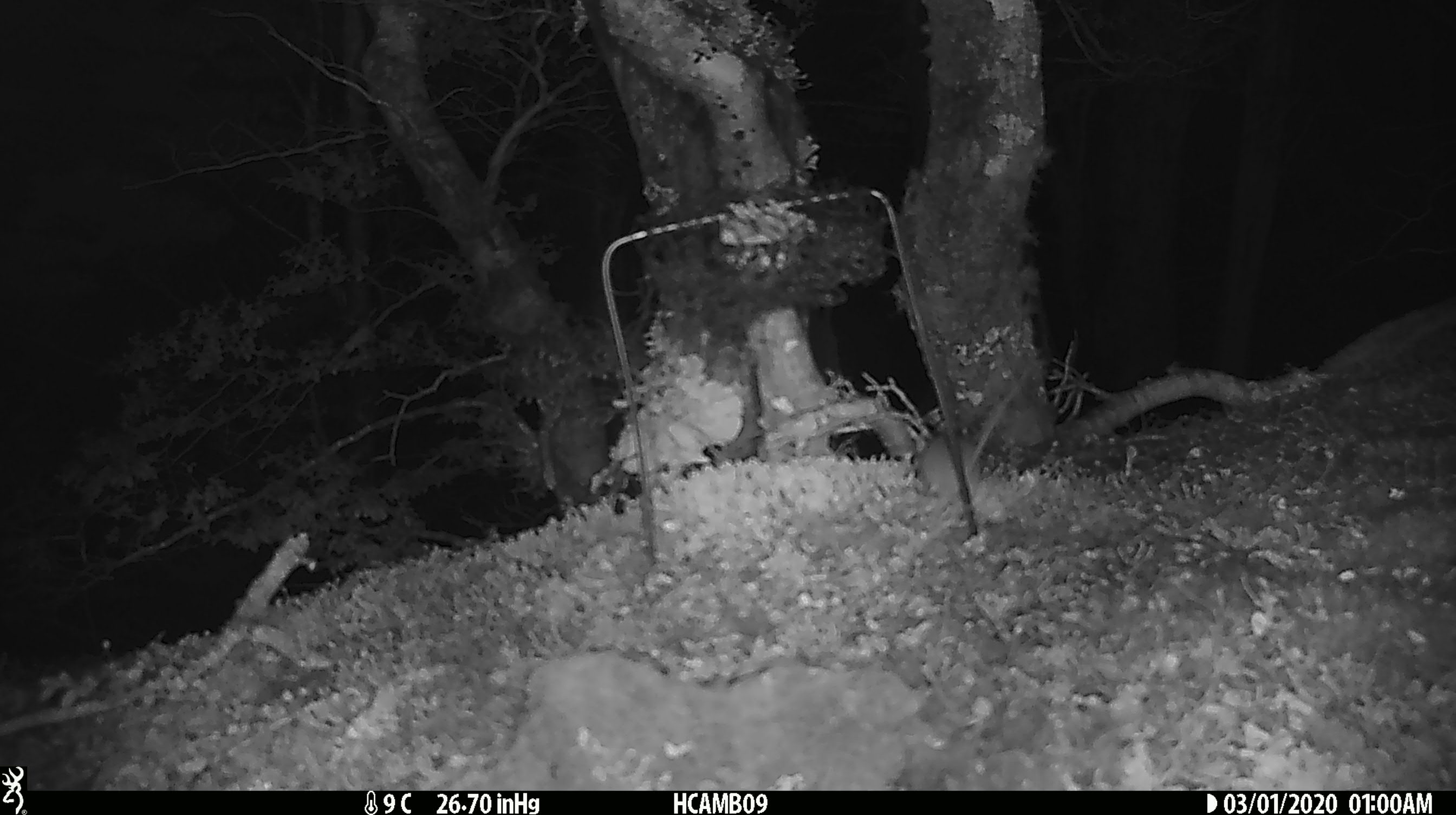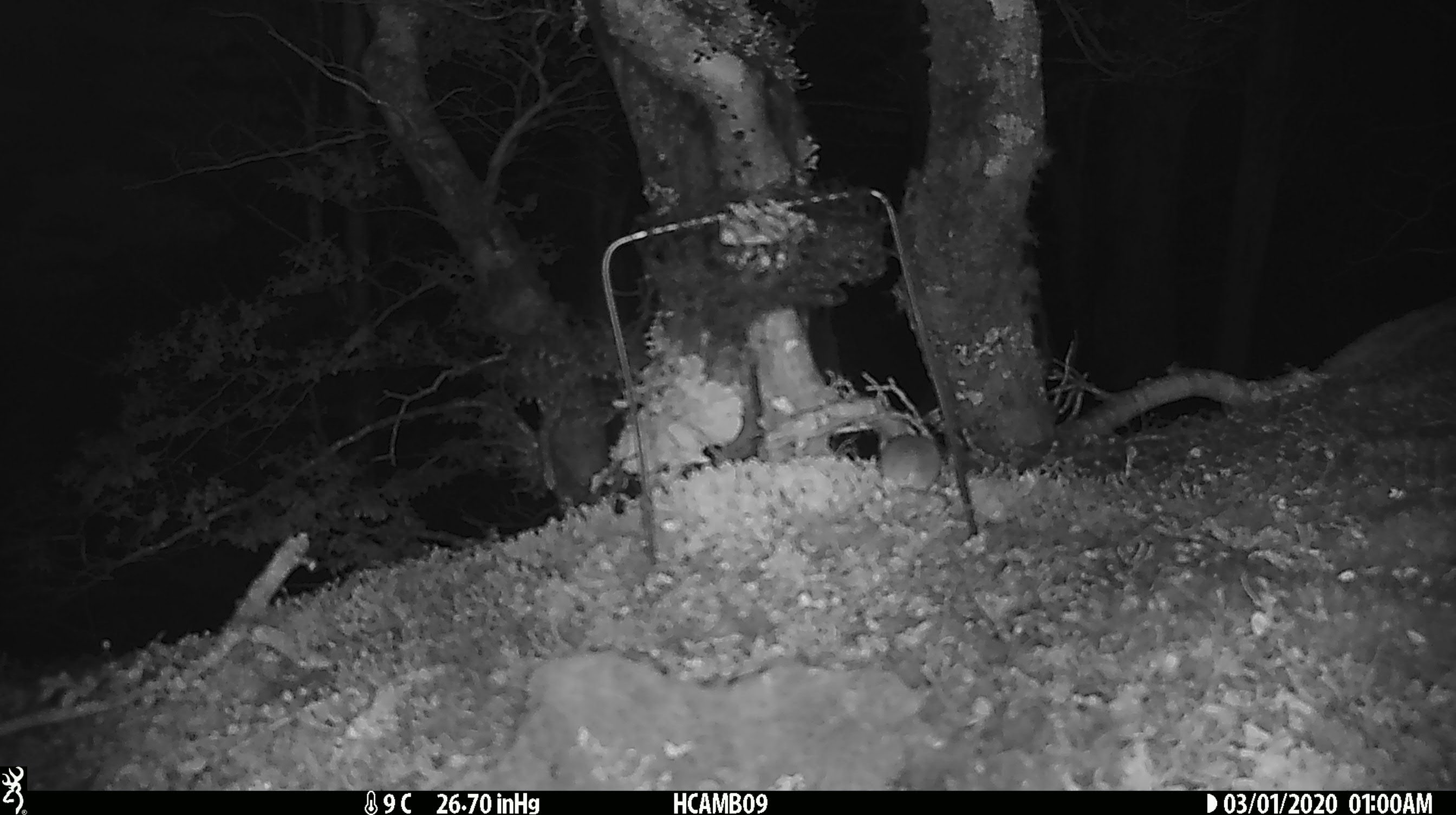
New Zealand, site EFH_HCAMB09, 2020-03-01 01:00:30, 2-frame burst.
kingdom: Animalia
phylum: Chordata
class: Mammalia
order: Rodentia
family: Muridae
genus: Mus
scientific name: Mus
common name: mouse